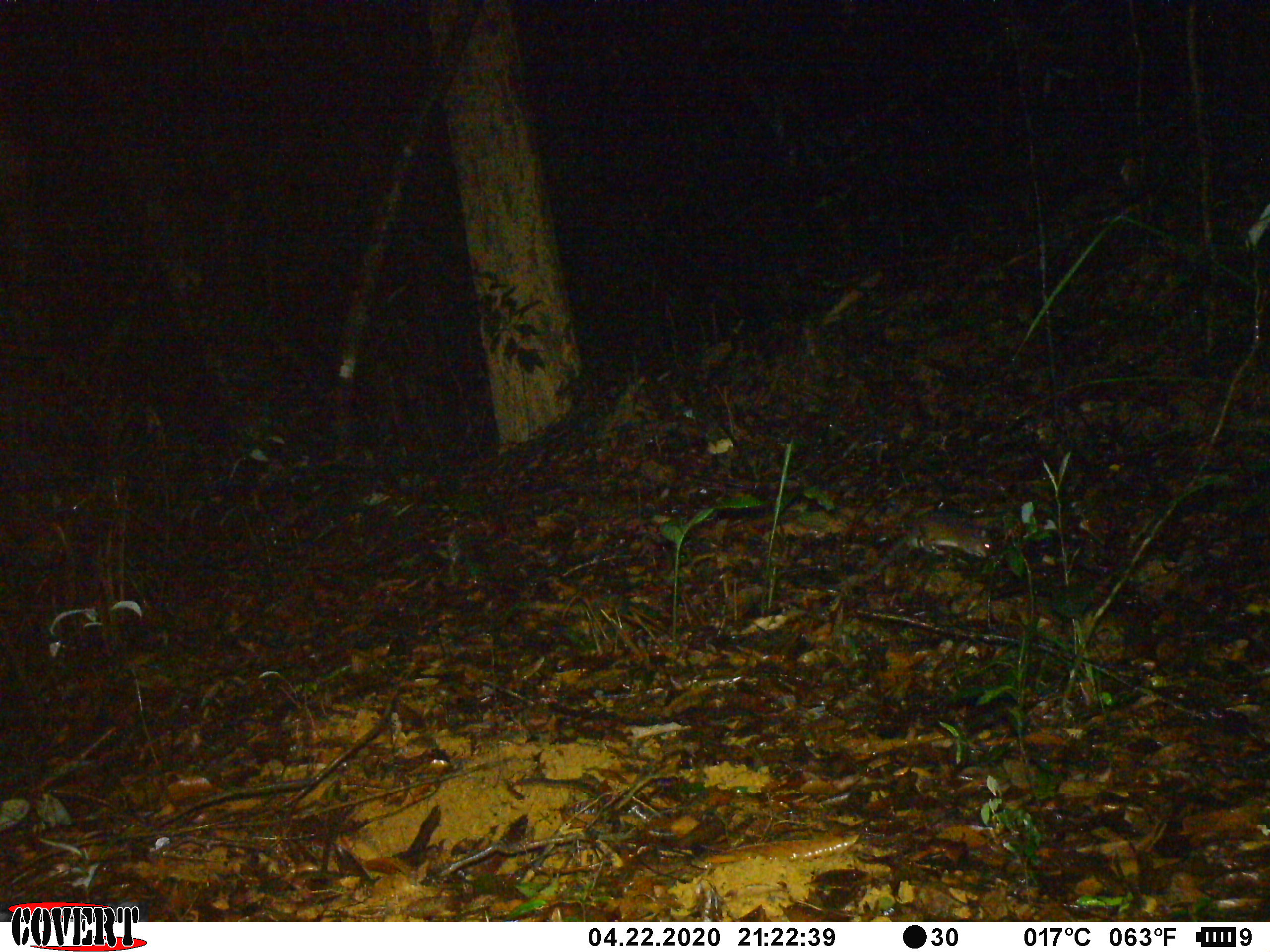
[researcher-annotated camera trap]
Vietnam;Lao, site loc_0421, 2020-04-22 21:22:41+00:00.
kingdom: Animalia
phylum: Chordata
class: Mammalia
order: Rodentia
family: Muridae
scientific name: Muridae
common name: old-world mice and rats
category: unidentified murid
Unidentified murid (old-world mice and rats) (Muridae). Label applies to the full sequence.